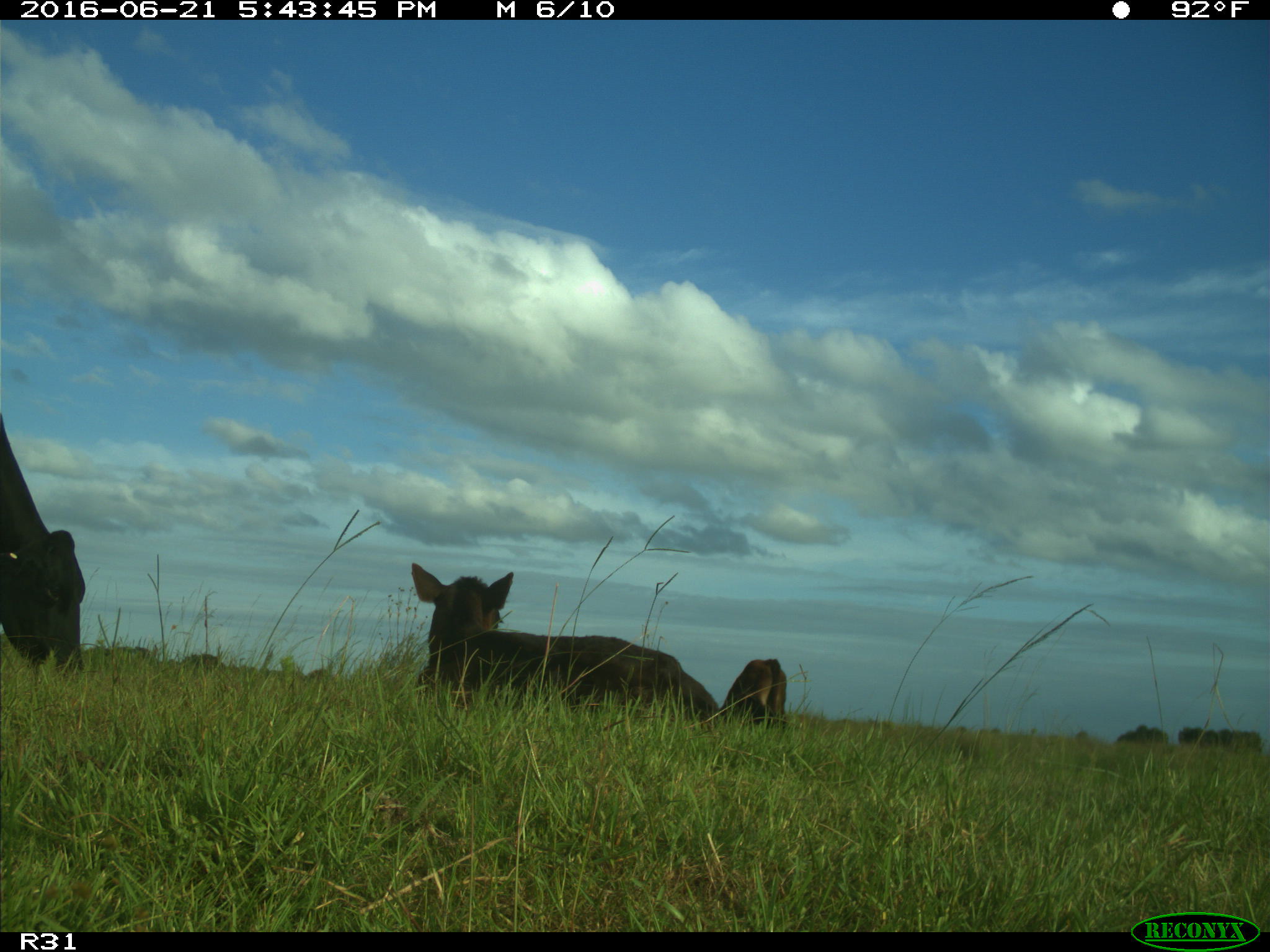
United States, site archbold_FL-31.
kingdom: Animalia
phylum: Chordata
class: Mammalia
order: Artiodactyla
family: Bovidae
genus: Bos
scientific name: Bos taurus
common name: domestic cow